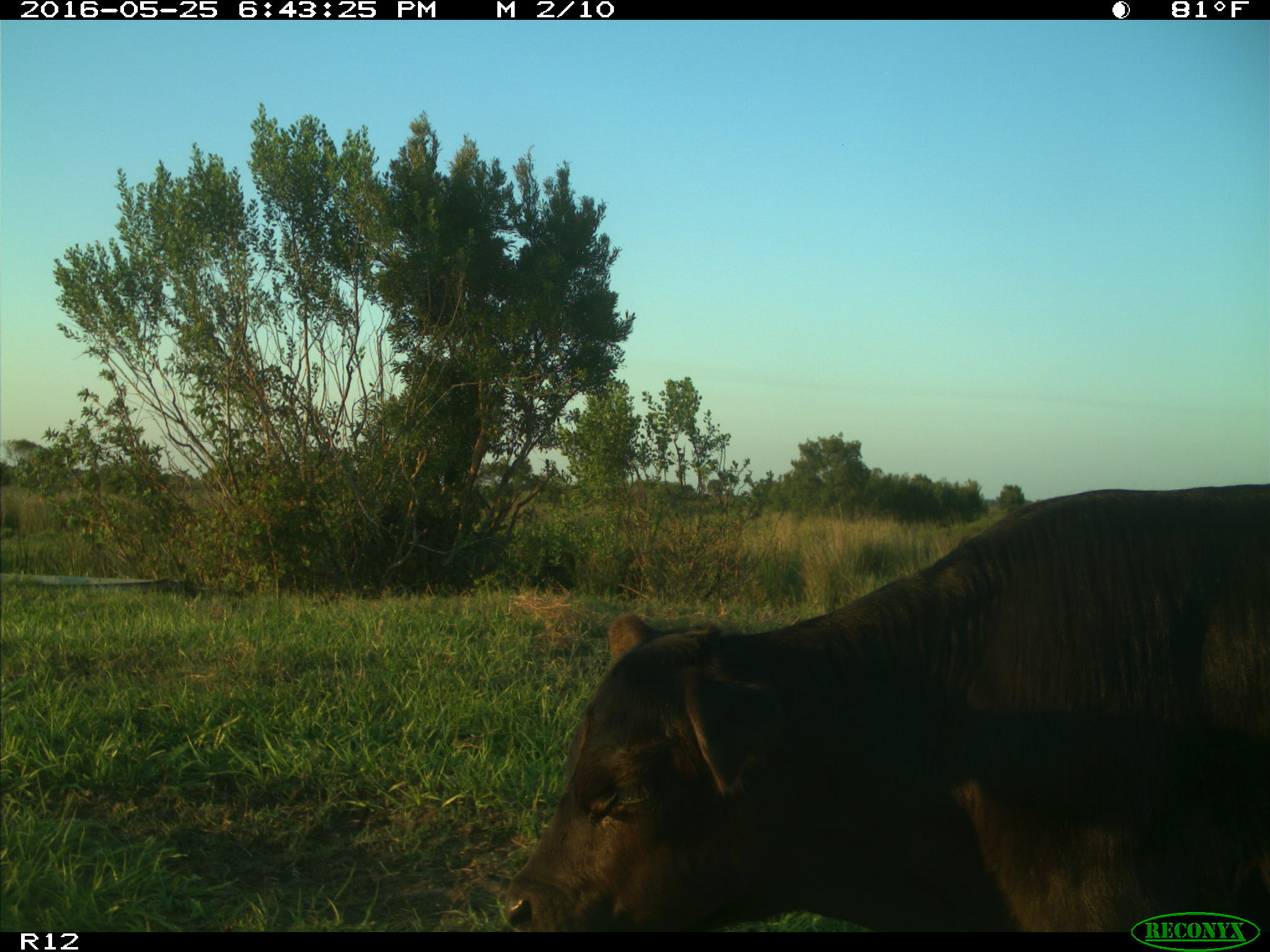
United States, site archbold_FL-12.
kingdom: Animalia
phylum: Chordata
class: Mammalia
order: Artiodactyla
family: Bovidae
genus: Bos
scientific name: Bos taurus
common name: domestic cow